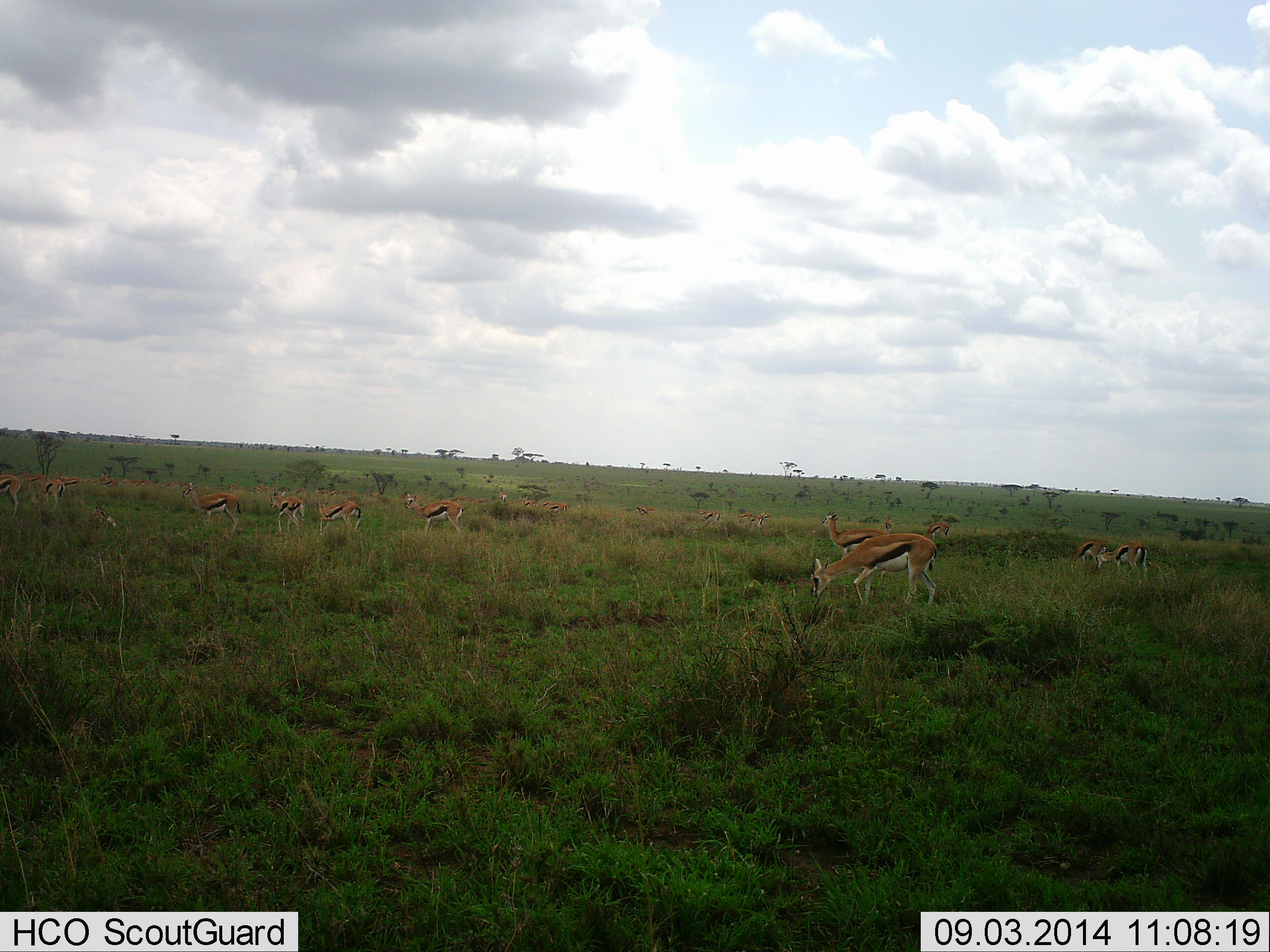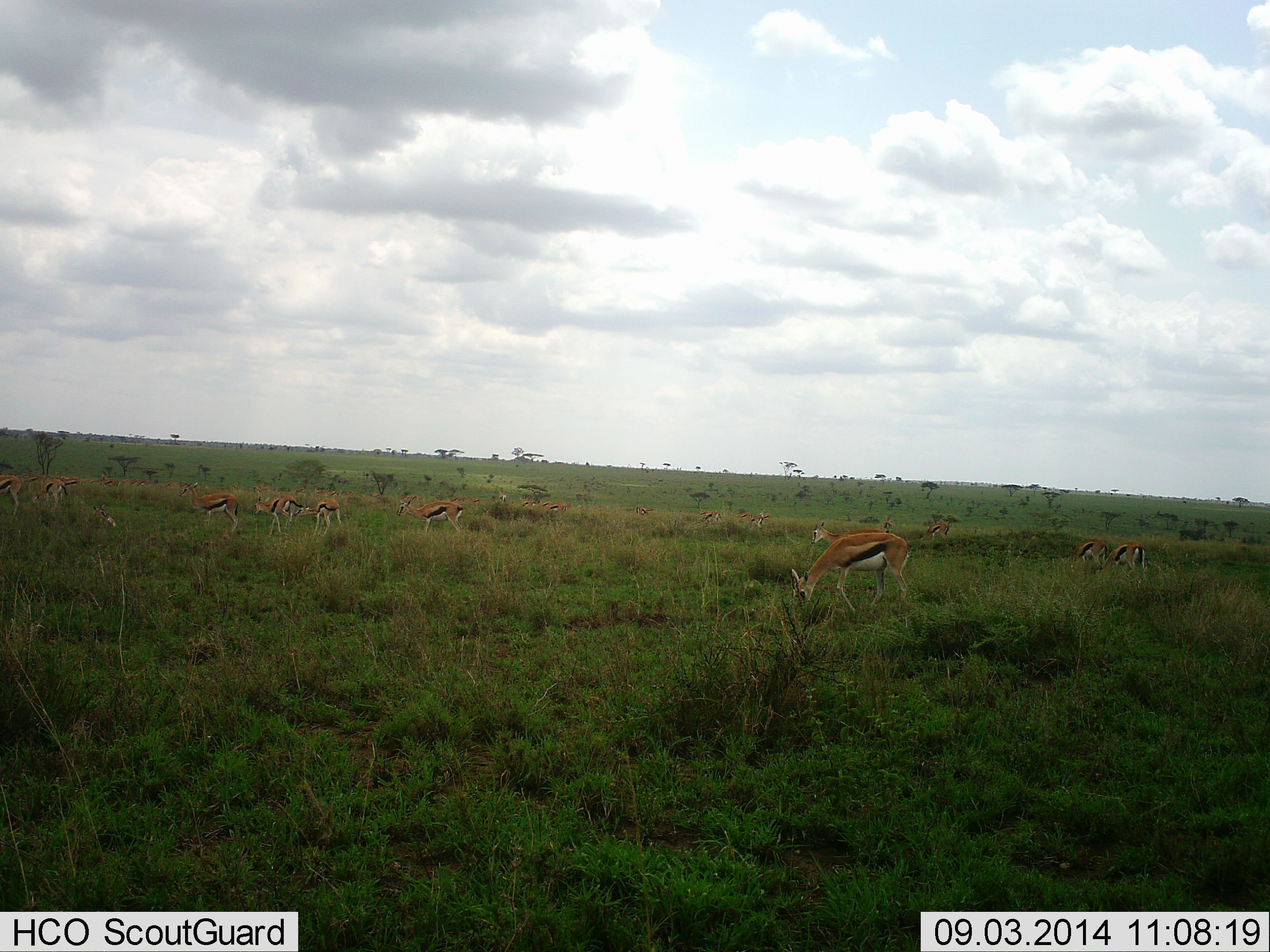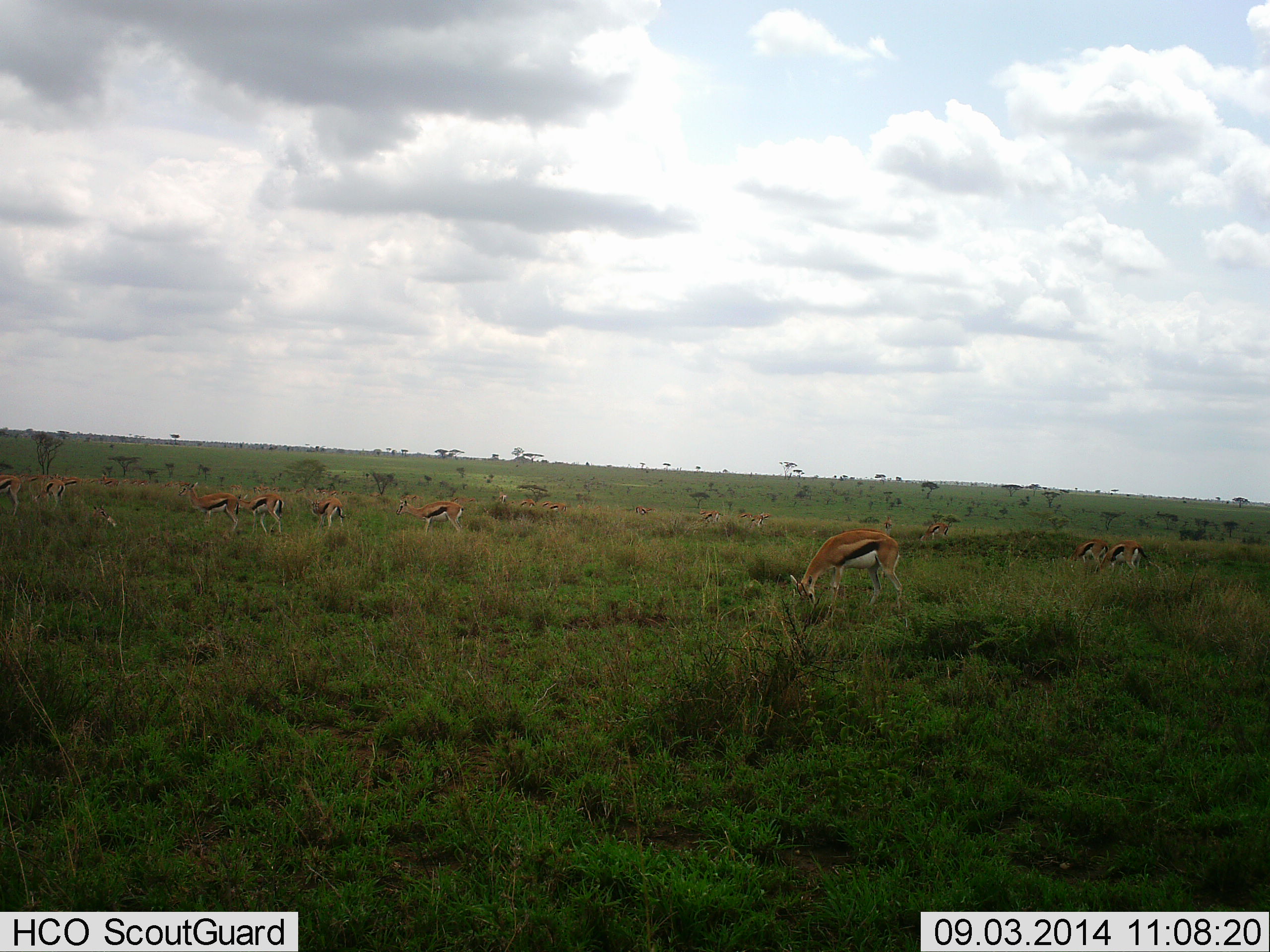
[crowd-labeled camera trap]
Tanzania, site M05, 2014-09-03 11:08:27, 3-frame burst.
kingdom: Animalia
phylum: Chordata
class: Mammalia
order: Artiodactyla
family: Bovidae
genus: Eudorcas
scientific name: Eudorcas thomsonii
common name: thomson's gazelle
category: gazellethomsons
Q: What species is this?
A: Gazellethomsons (thomson's gazelle) (Eudorcas thomsonii).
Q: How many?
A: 11-50.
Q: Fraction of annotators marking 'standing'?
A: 70%.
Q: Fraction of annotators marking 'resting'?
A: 10%.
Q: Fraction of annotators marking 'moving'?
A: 60%.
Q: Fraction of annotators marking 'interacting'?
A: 0%.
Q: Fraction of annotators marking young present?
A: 0%.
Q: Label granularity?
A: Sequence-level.